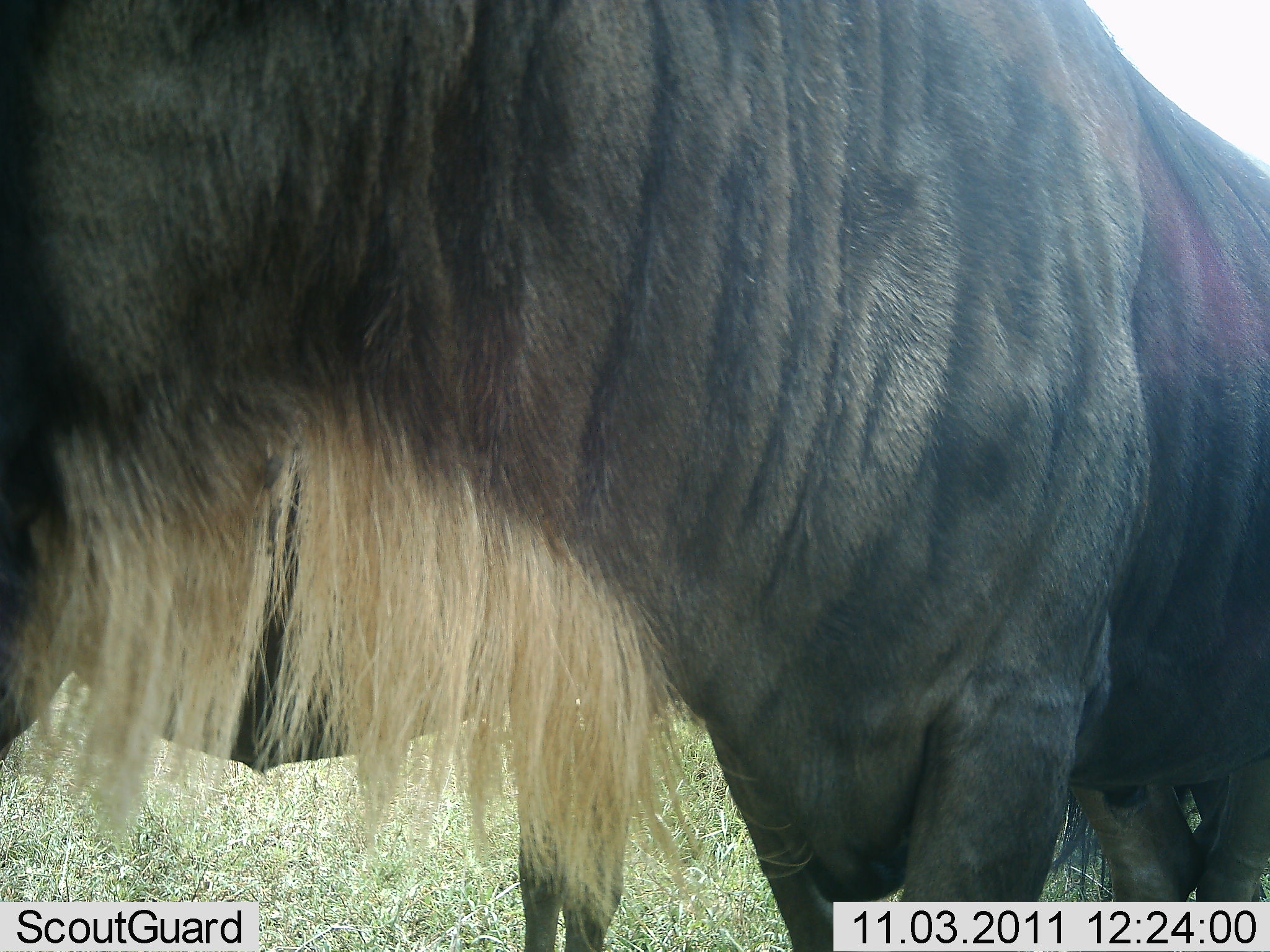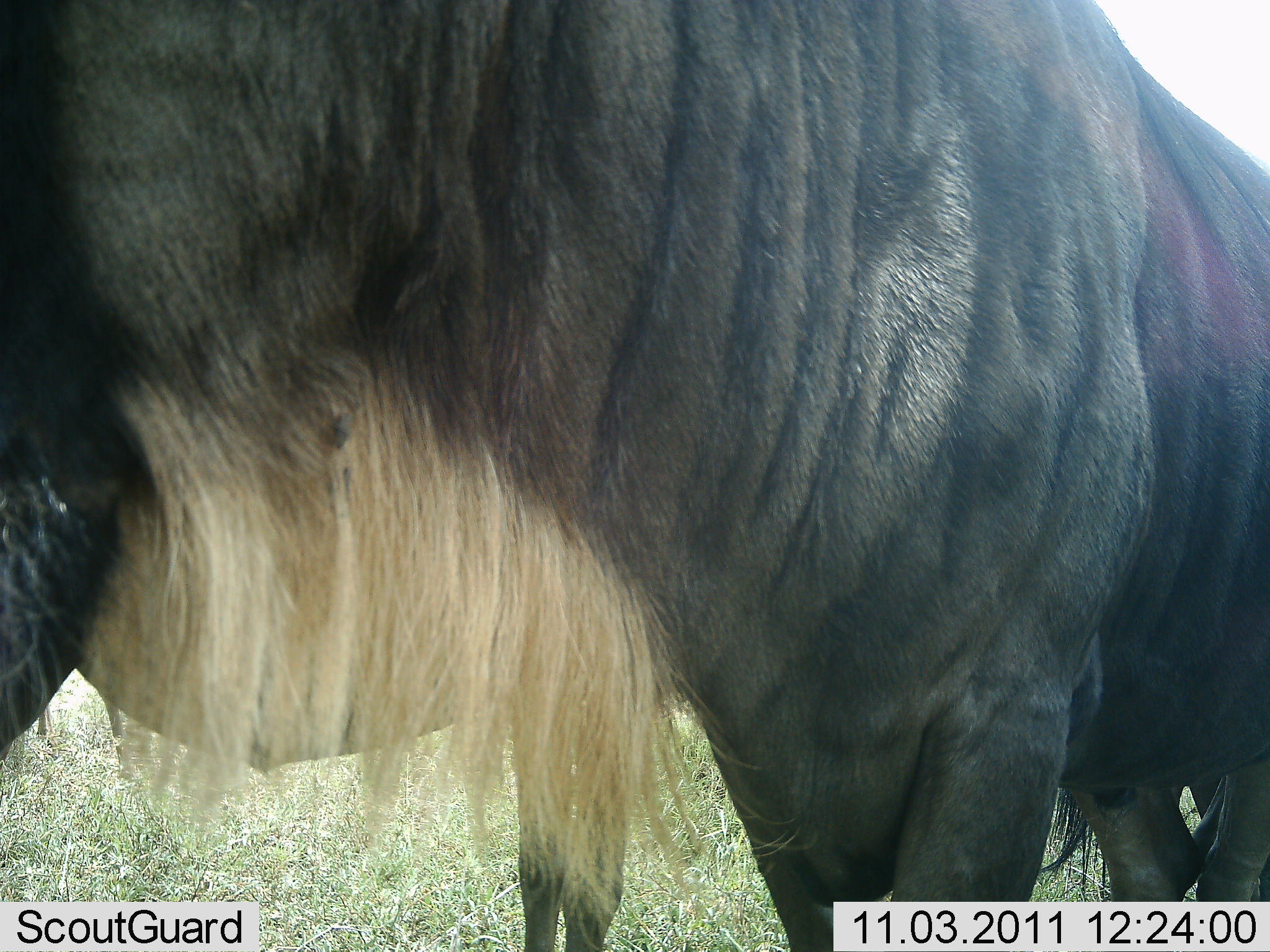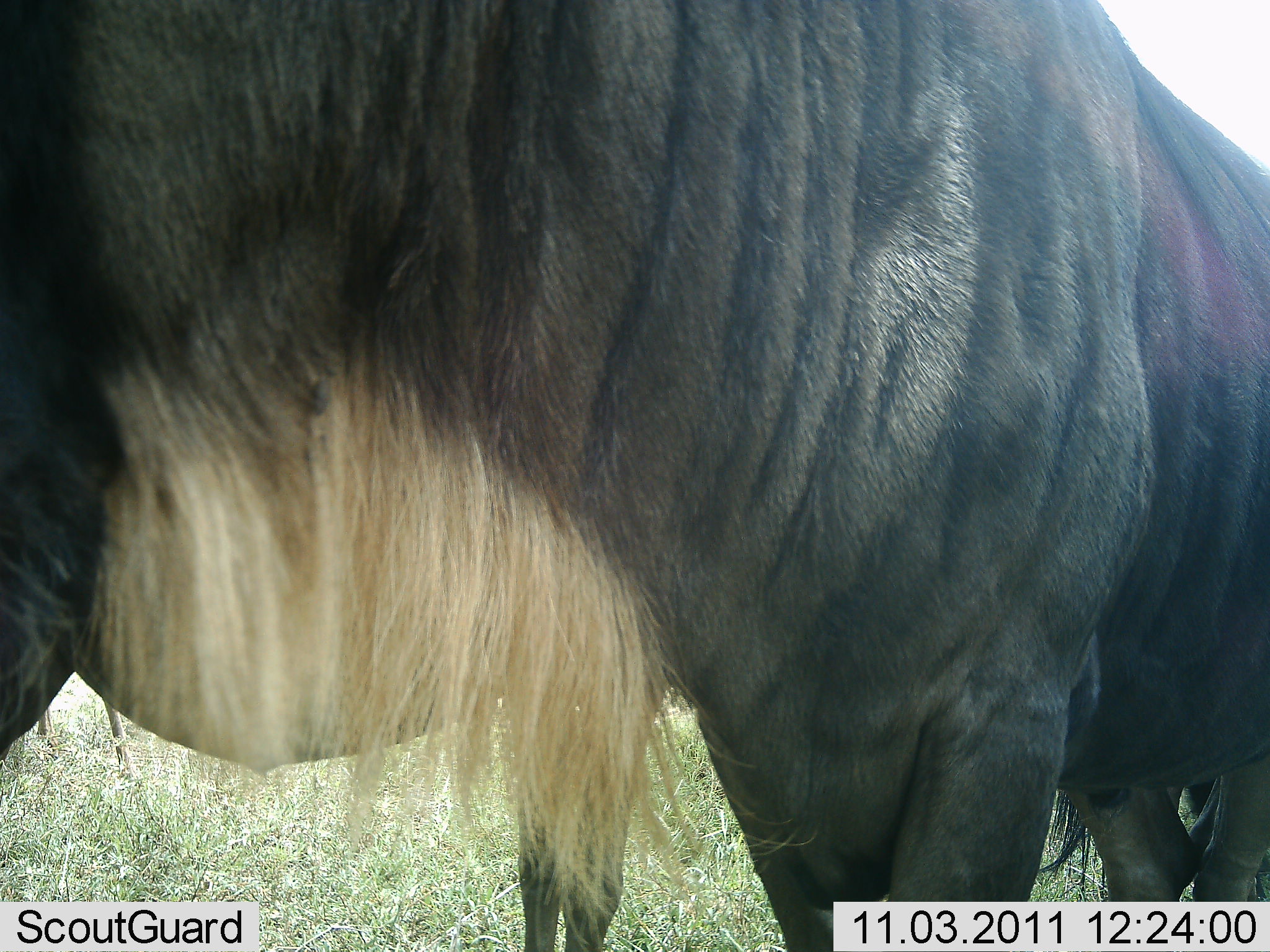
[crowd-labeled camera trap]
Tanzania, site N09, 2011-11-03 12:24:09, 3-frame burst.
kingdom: Animalia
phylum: Chordata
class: Mammalia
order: Artiodactyla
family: Bovidae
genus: Connochaetes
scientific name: Connochaetes taurinus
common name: blue wildebeest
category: wildebeest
Wildebeest (blue wildebeest) (Connochaetes taurinus), count 1. Behavior (volunteer vote fractions): standing 91%, resting 0%, moving 9%, interacting 0%. Young present (vote fraction): 0%. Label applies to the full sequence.